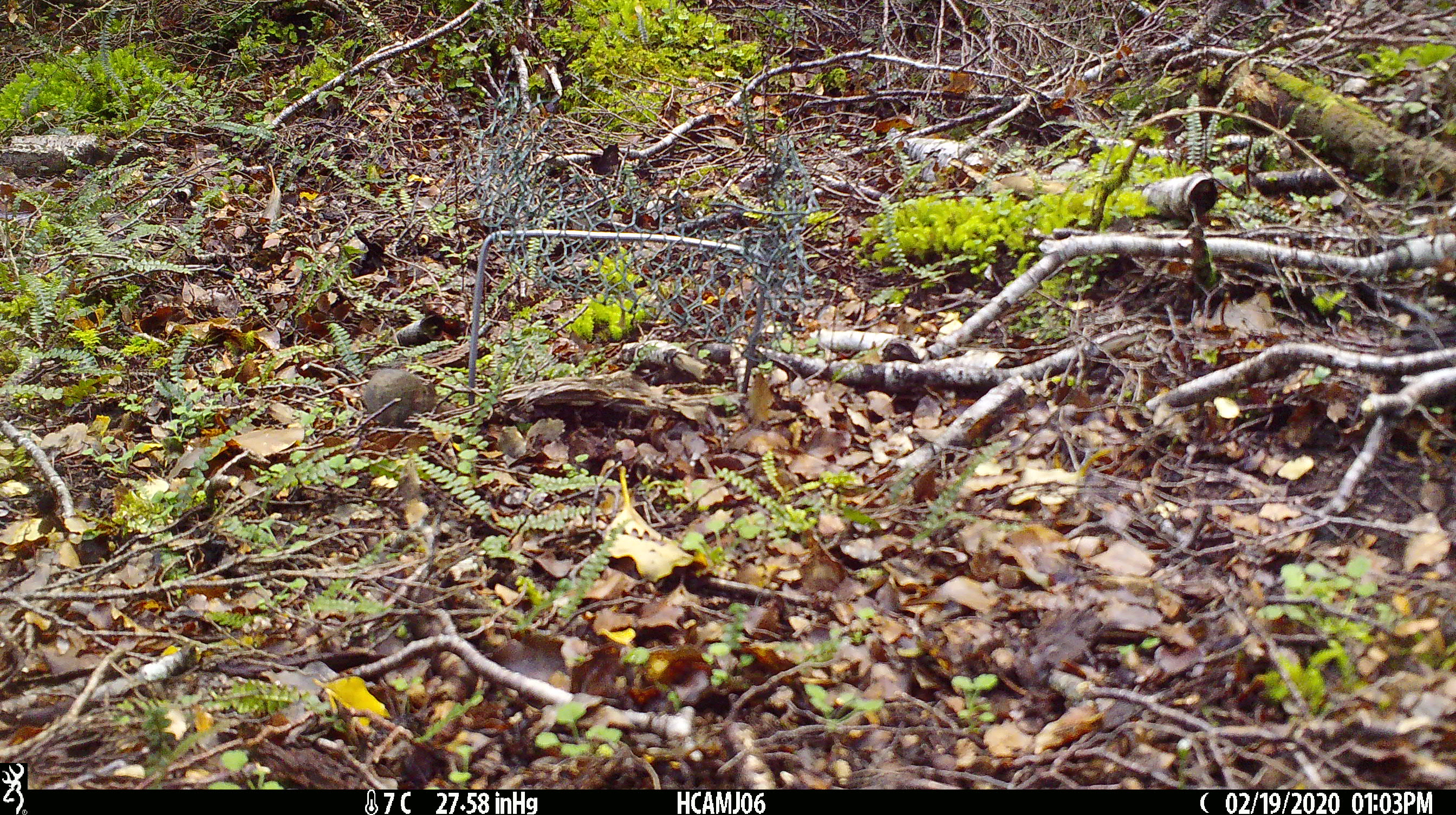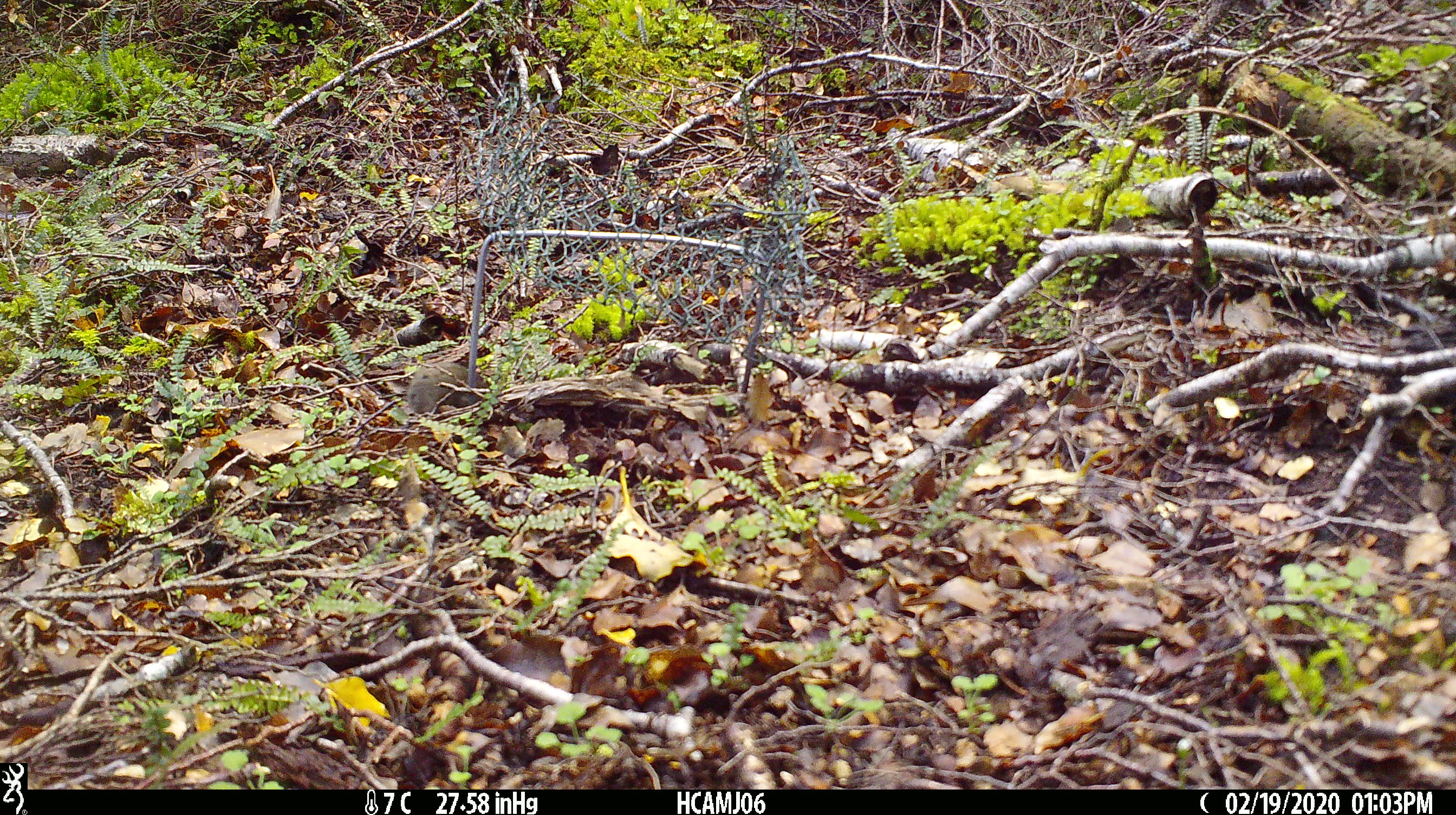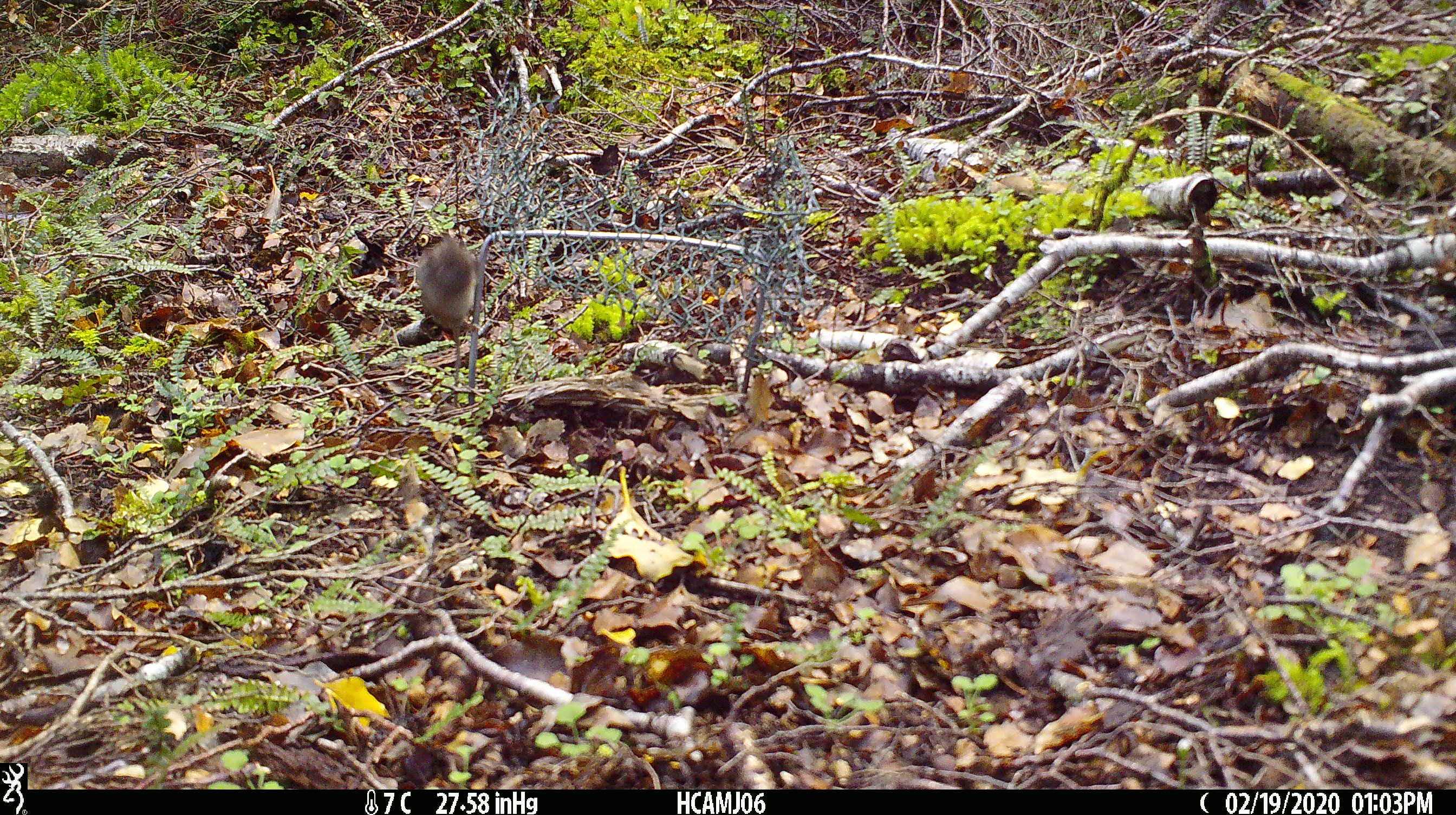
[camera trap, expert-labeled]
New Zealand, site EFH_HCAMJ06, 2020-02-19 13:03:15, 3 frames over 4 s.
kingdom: Animalia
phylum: Chordata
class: Mammalia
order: Rodentia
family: Muridae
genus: Mus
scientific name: Mus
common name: mouse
Mouse (Mus).